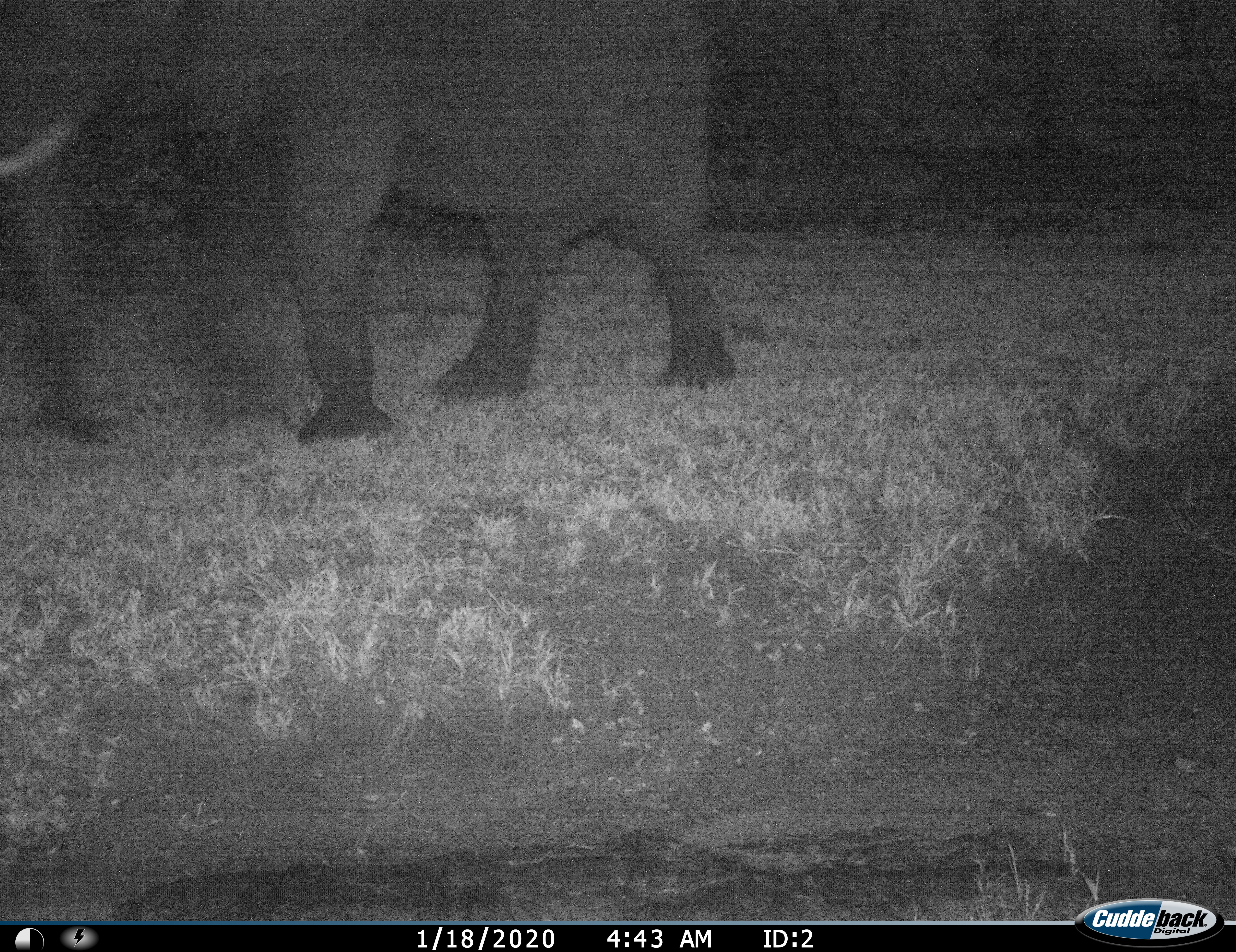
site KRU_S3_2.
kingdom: Animalia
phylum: Chordata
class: Mammalia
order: Proboscidea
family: Elephantidae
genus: Loxodonta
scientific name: Loxodonta africana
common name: african bush elephant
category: elephant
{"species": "elephant (african bush elephant) (Loxodonta africana)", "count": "1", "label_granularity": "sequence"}